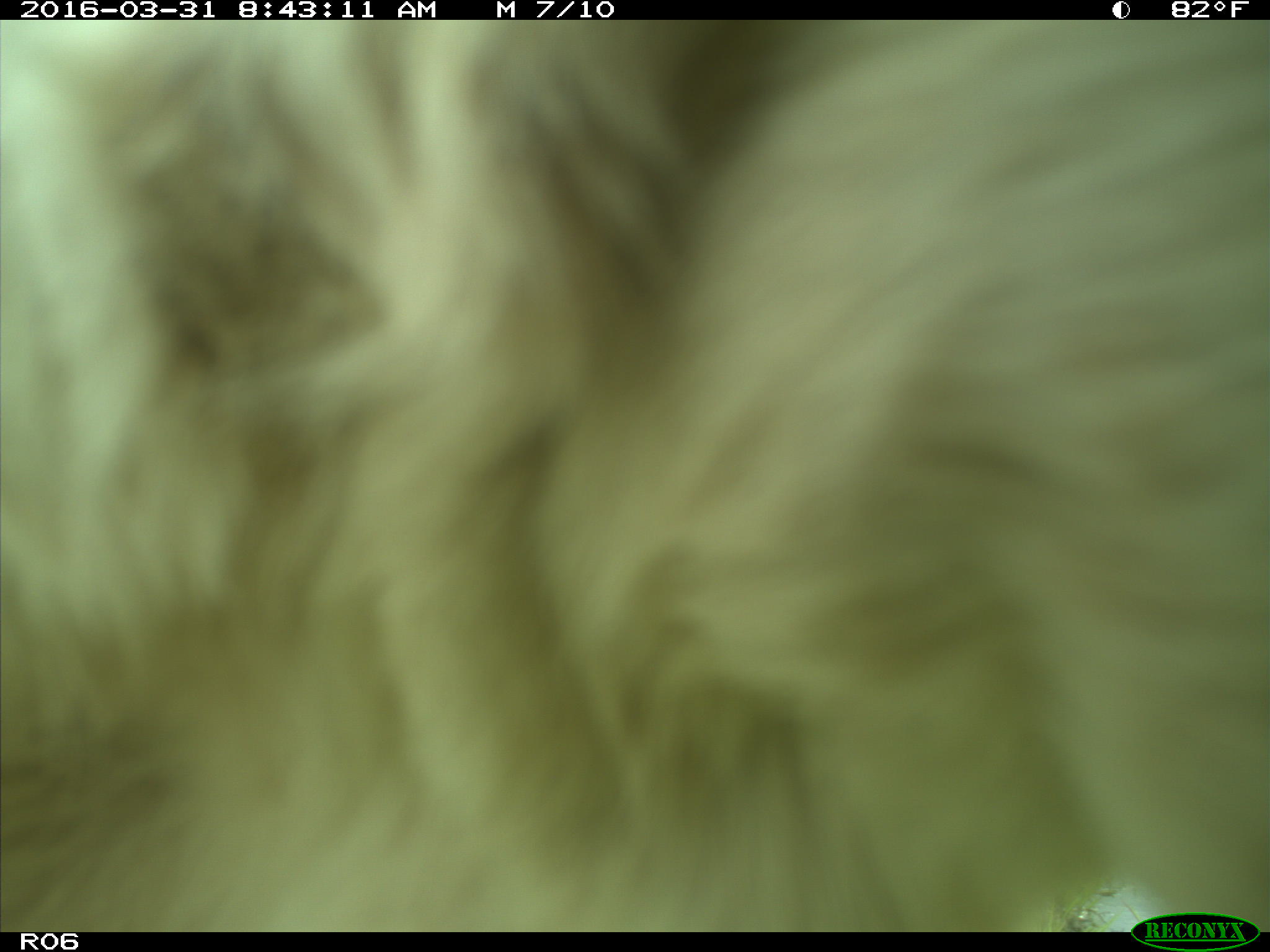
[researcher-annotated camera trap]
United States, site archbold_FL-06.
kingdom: Animalia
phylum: Chordata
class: Mammalia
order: Artiodactyla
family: Bovidae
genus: Bos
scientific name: Bos taurus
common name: domestic cow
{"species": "Bos taurus (domestic cow)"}